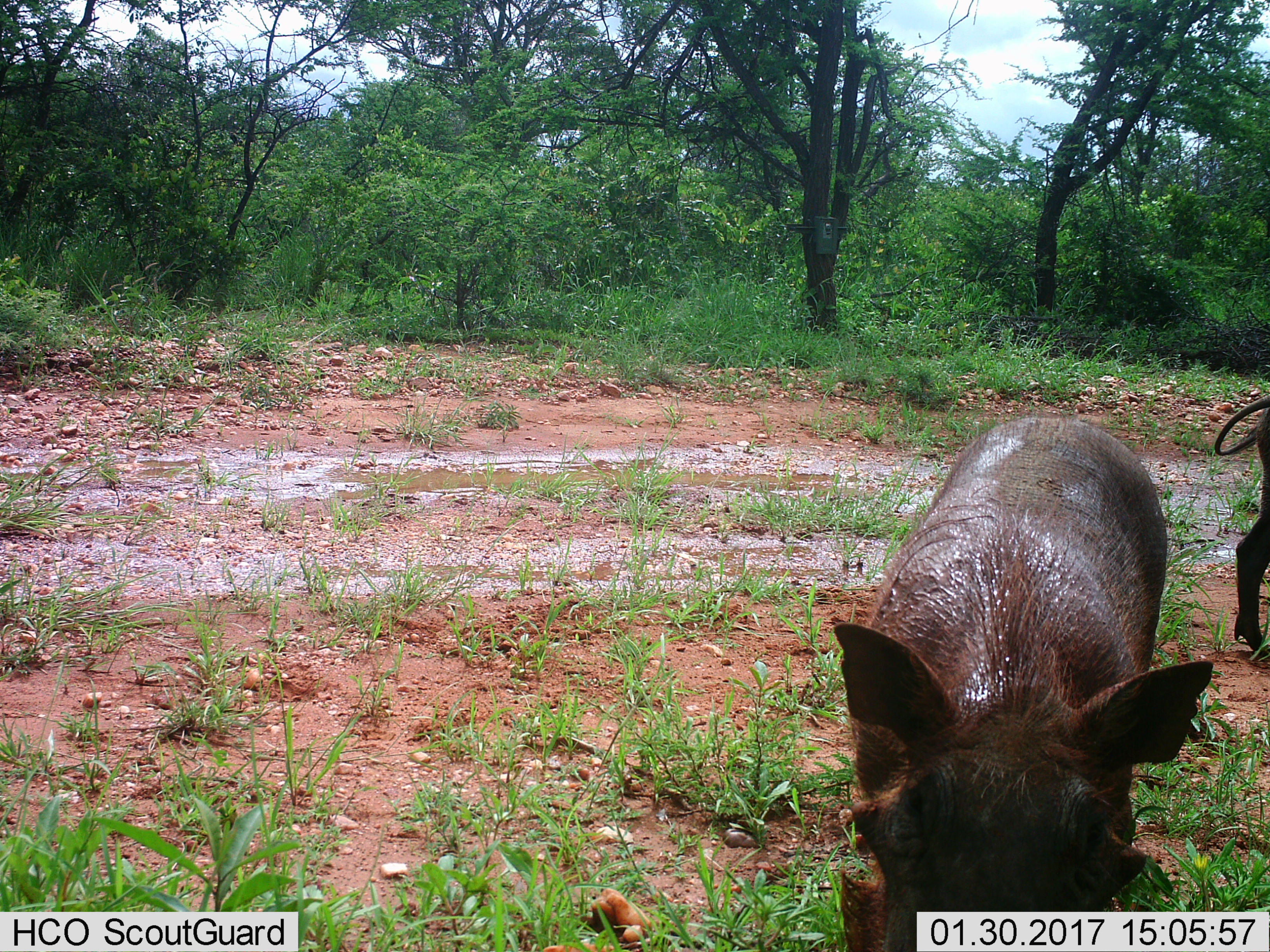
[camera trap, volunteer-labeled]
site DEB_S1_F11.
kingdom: Animalia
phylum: Chordata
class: Mammalia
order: Artiodactyla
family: Suidae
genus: Phacochoerus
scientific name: Phacochoerus africanus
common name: warthog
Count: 2.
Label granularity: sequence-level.